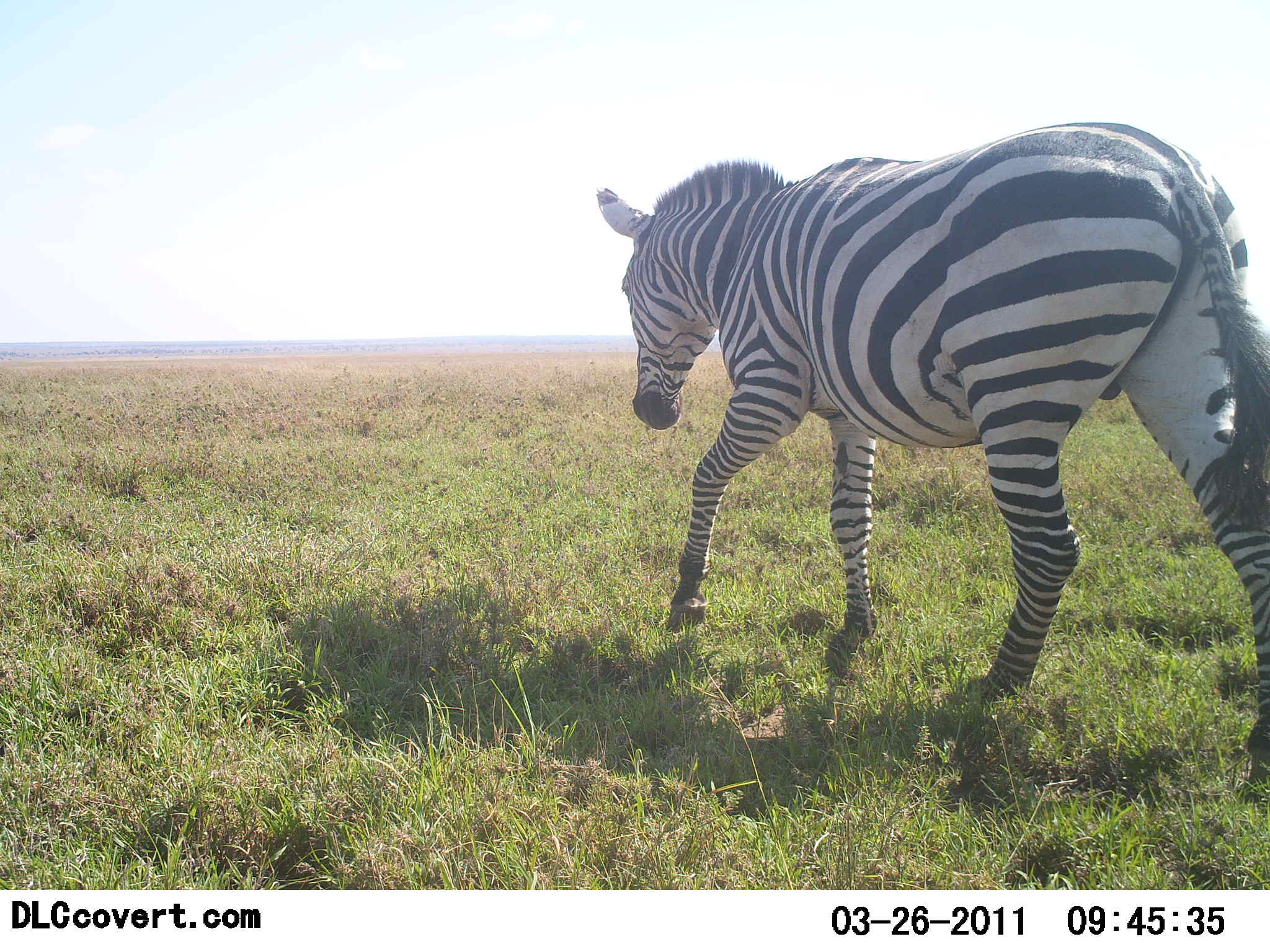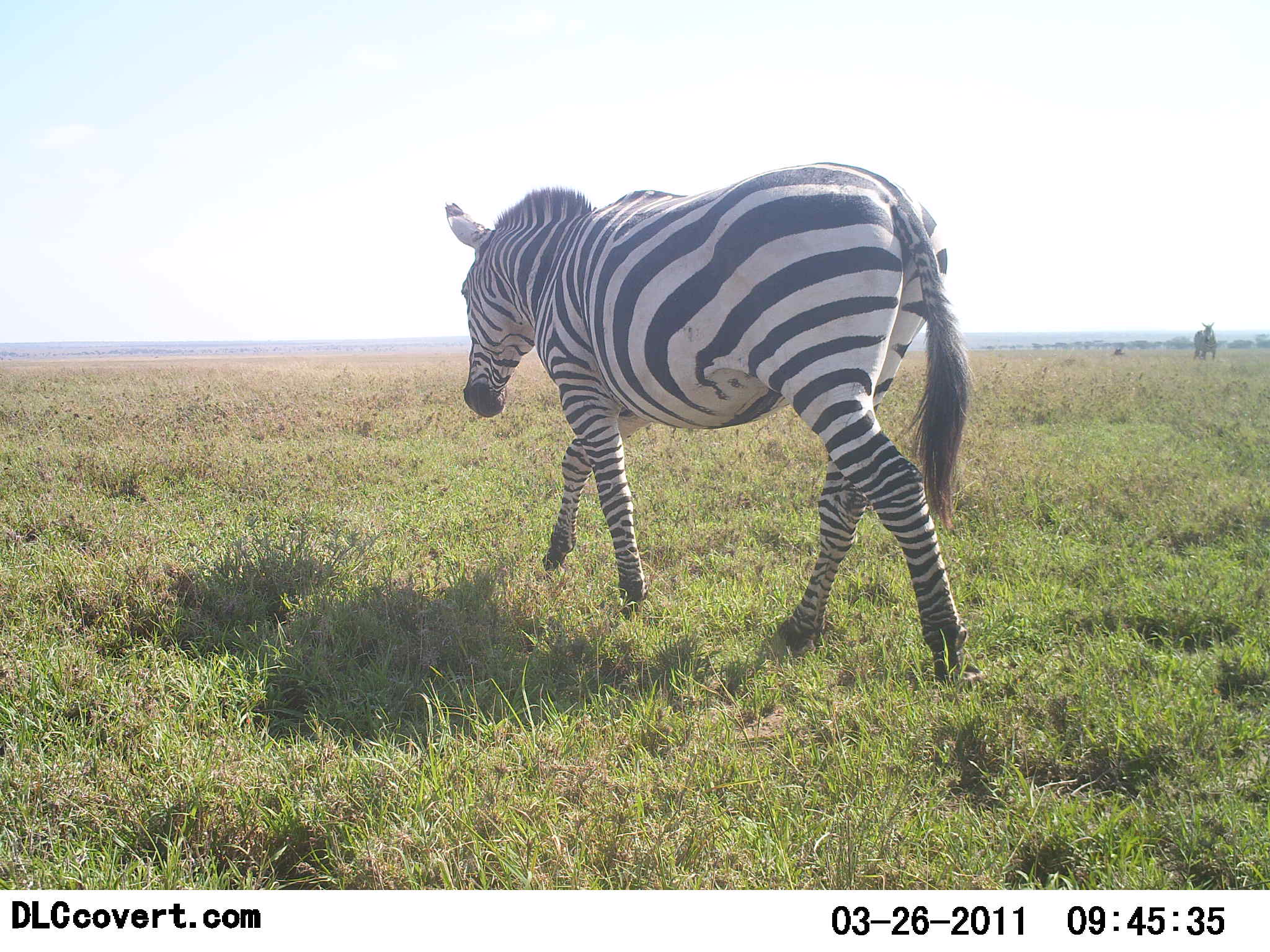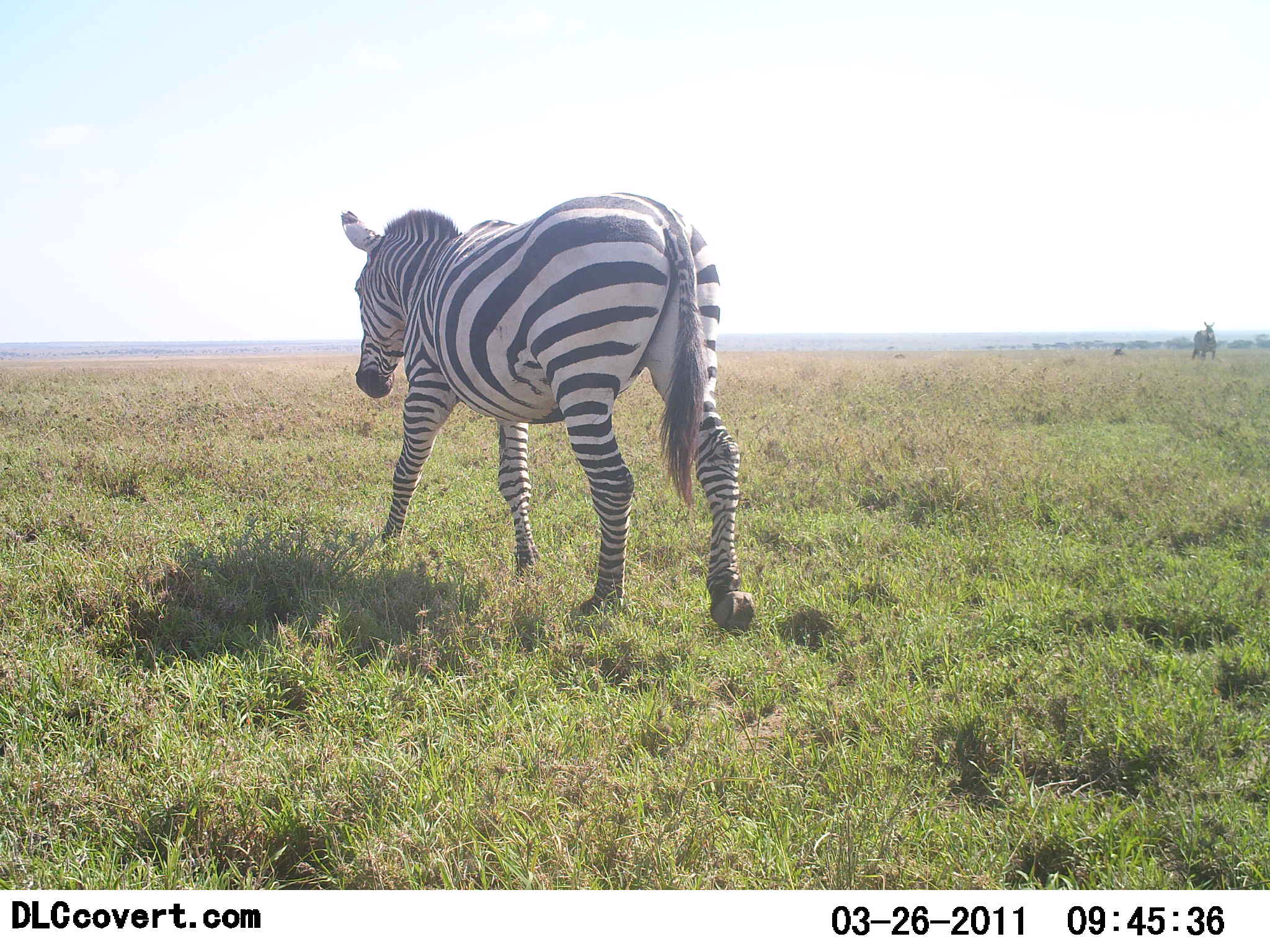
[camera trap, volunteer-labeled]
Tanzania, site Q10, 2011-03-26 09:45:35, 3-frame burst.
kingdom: Animalia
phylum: Chordata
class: Mammalia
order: Perissodactyla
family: Equidae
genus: Equus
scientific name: Equus quagga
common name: plains zebra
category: zebra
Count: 1.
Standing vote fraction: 36%.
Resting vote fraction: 0%.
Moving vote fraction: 93%.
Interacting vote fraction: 0%.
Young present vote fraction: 0%.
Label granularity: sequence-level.